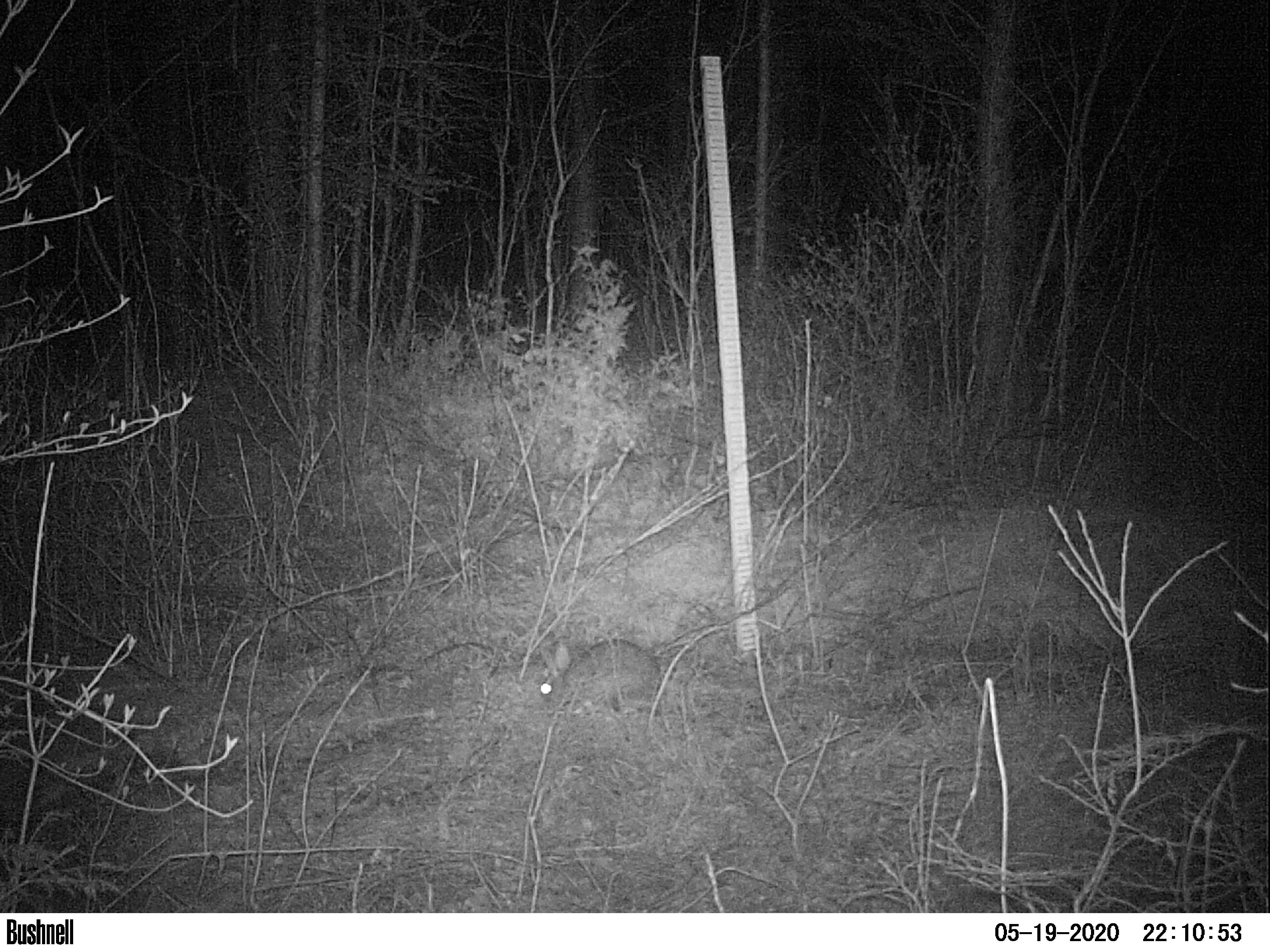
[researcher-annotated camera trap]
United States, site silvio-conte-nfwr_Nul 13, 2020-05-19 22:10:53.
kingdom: Animalia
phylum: Chordata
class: Mammalia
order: Lagomorpha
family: Leporidae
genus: Lepus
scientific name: Lepus americanus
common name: snowshoe hare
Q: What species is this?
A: Snowshoe hare (Lepus americanus).